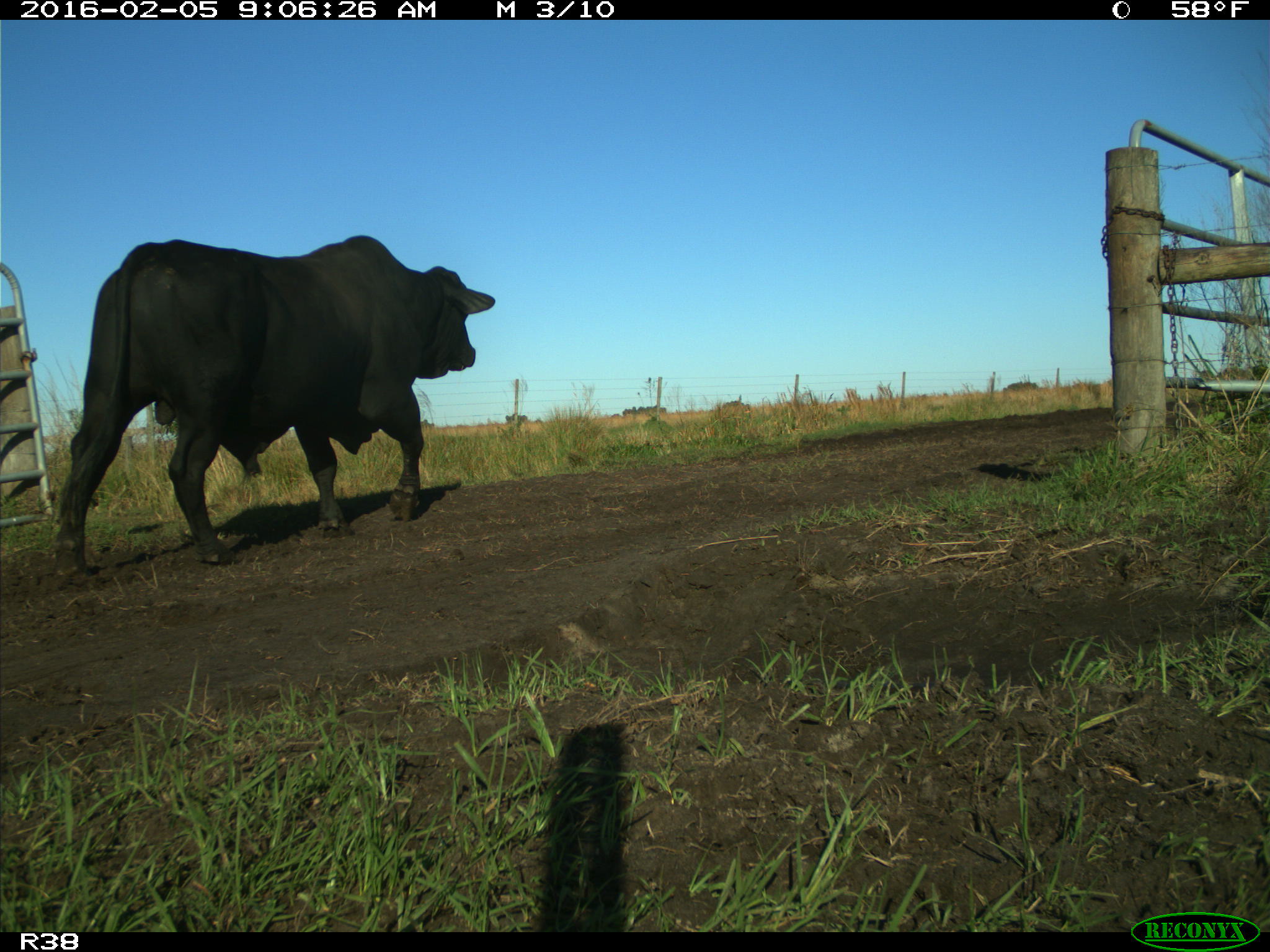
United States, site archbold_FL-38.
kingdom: Animalia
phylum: Chordata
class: Mammalia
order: Artiodactyla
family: Bovidae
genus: Bos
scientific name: Bos taurus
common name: domestic cow